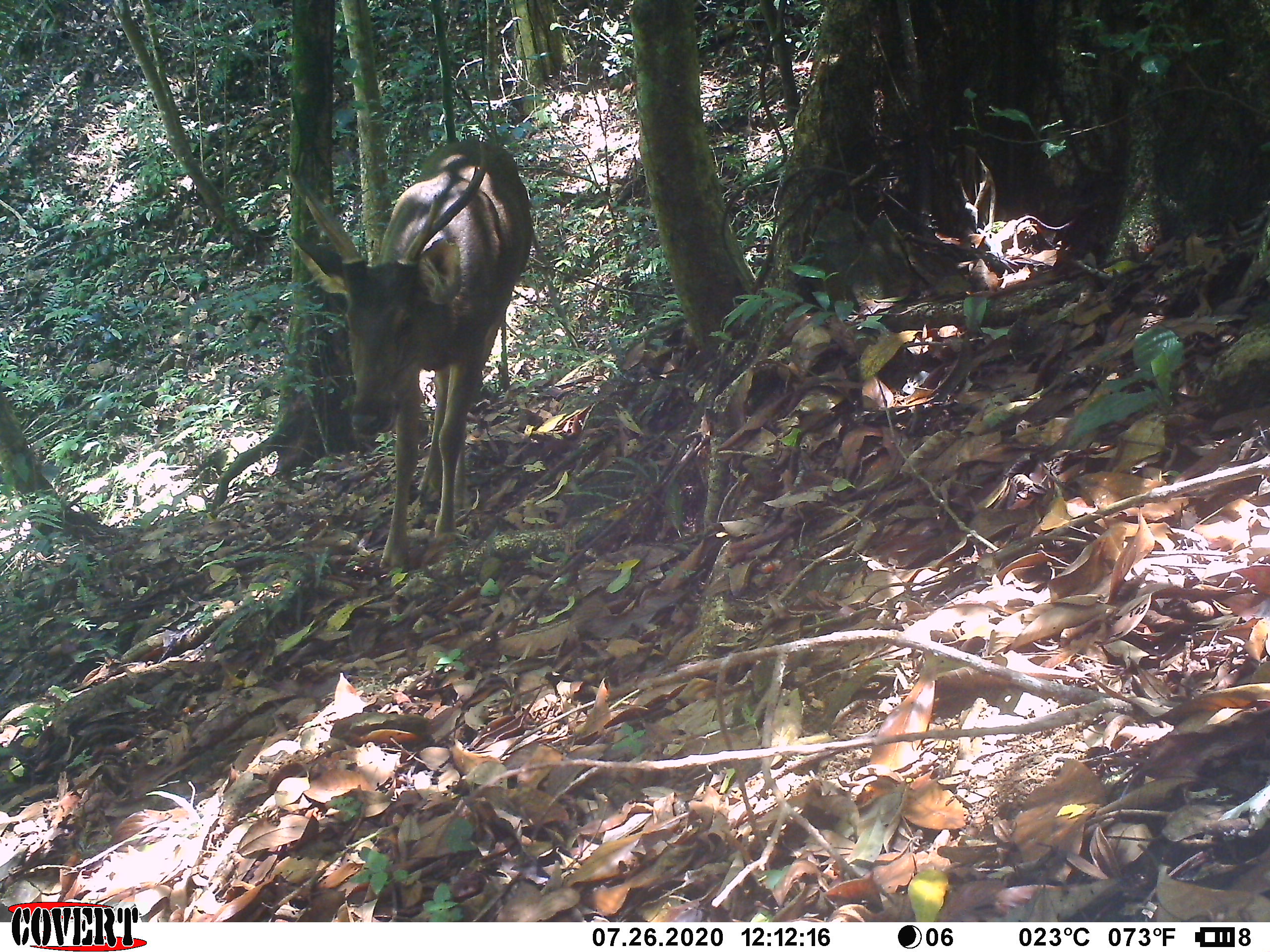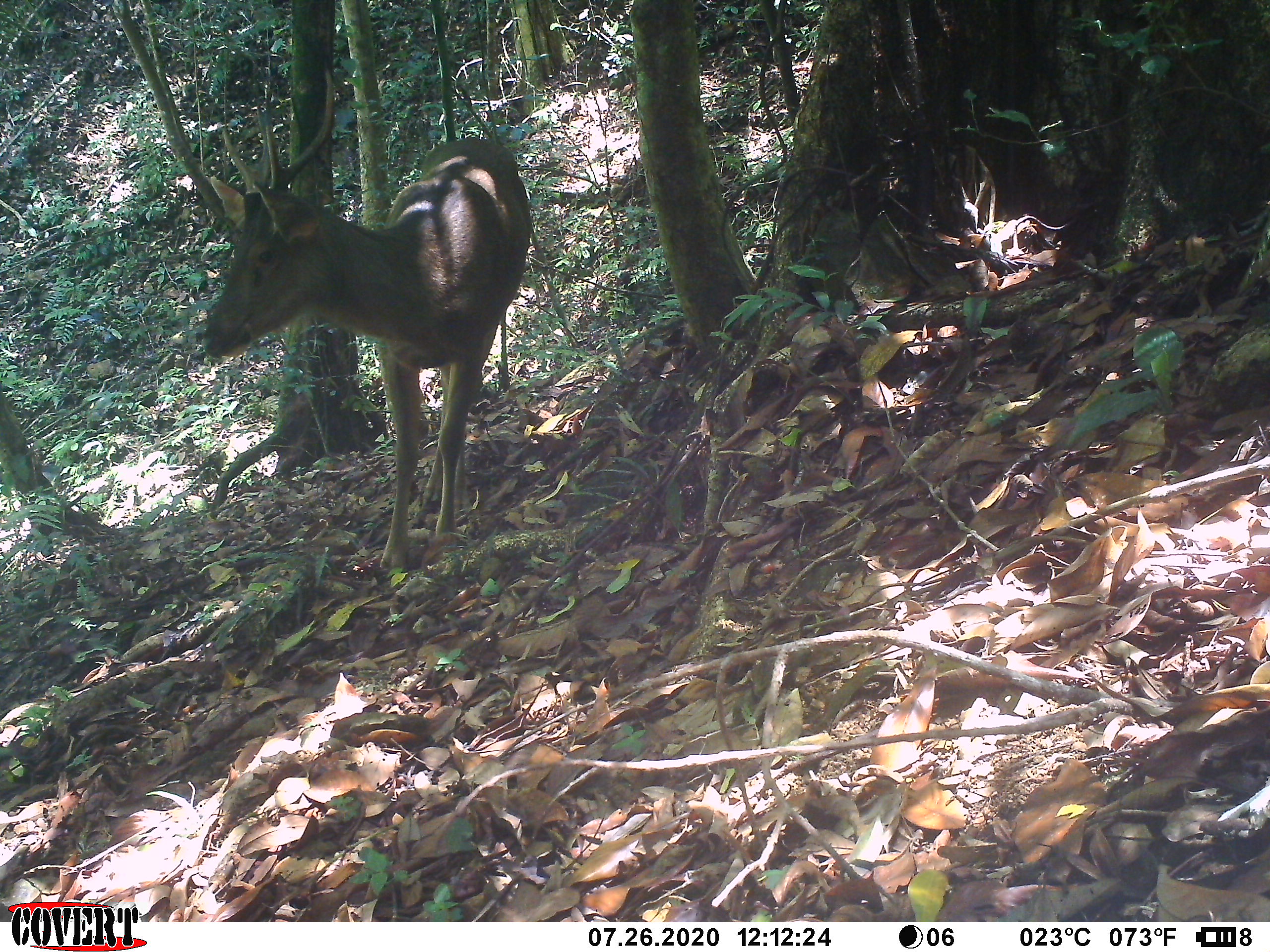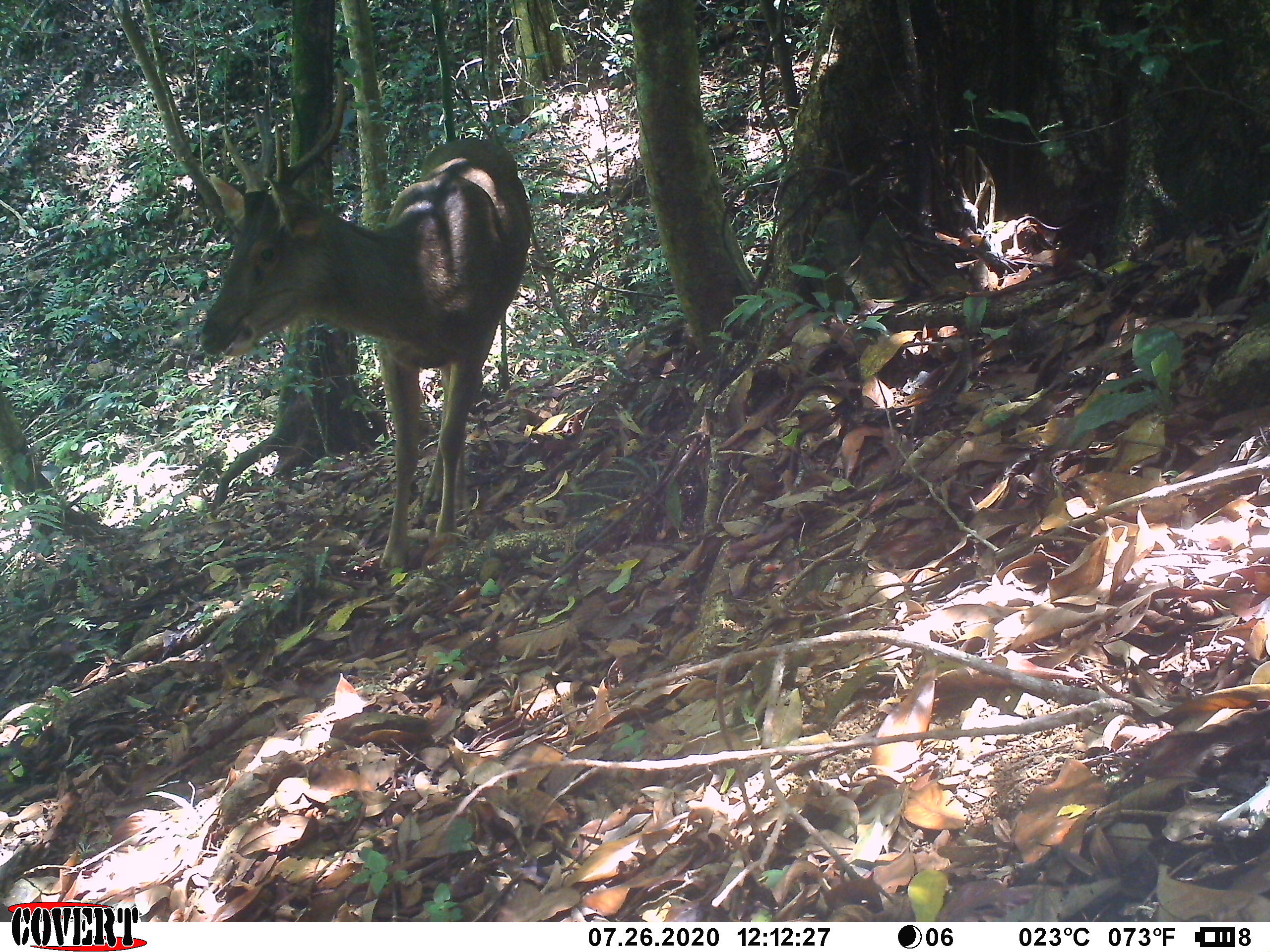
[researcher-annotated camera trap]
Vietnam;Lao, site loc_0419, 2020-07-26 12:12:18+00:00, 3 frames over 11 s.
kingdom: Animalia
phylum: Chordata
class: Mammalia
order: Artiodactyla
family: Cervidae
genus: Rusa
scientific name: Rusa unicolor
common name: sambar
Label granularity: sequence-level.